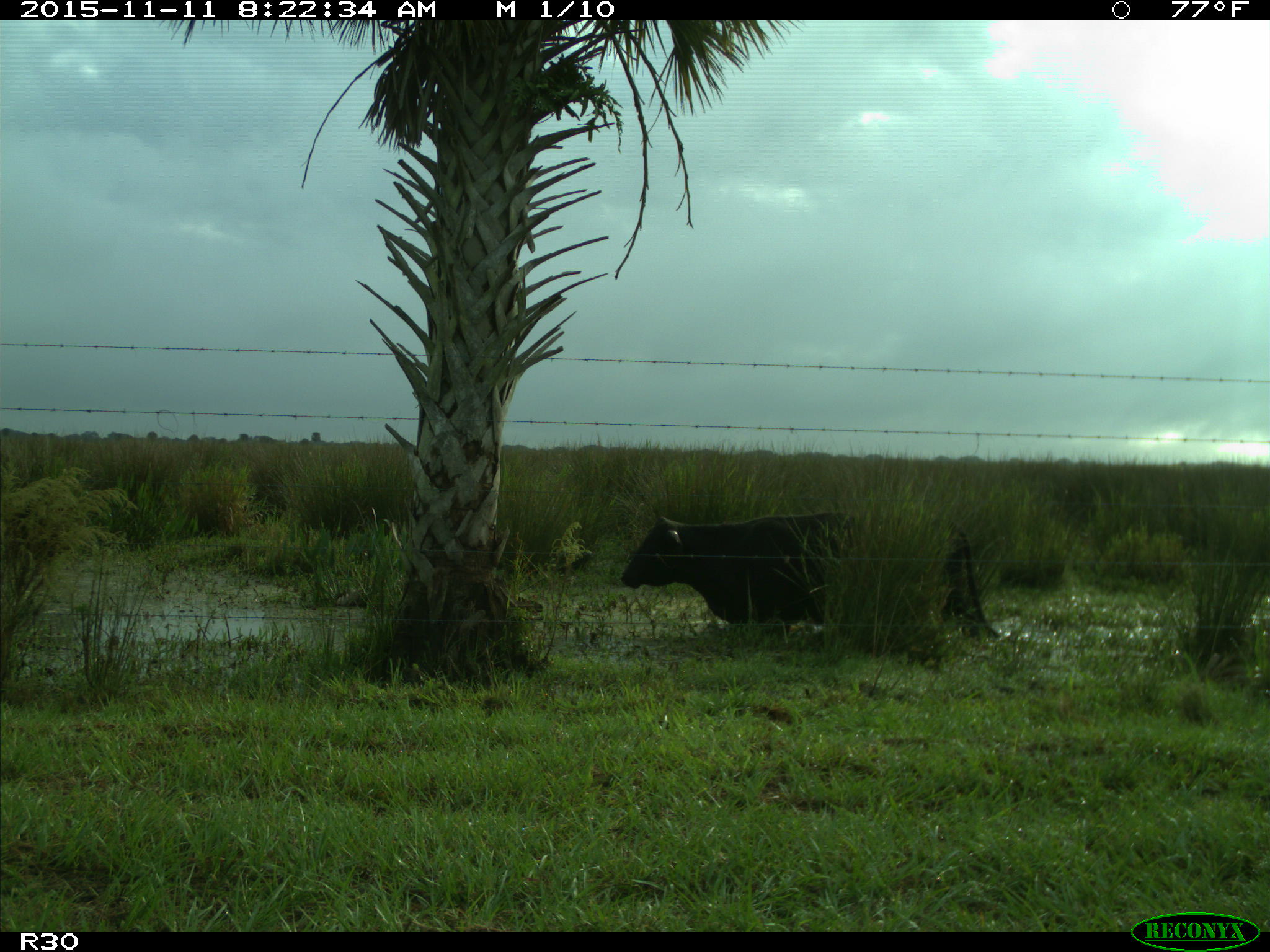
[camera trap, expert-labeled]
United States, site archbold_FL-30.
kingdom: Animalia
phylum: Chordata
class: Mammalia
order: Artiodactyla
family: Bovidae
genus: Bos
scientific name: Bos taurus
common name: domestic cow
Bos taurus (domestic cow).